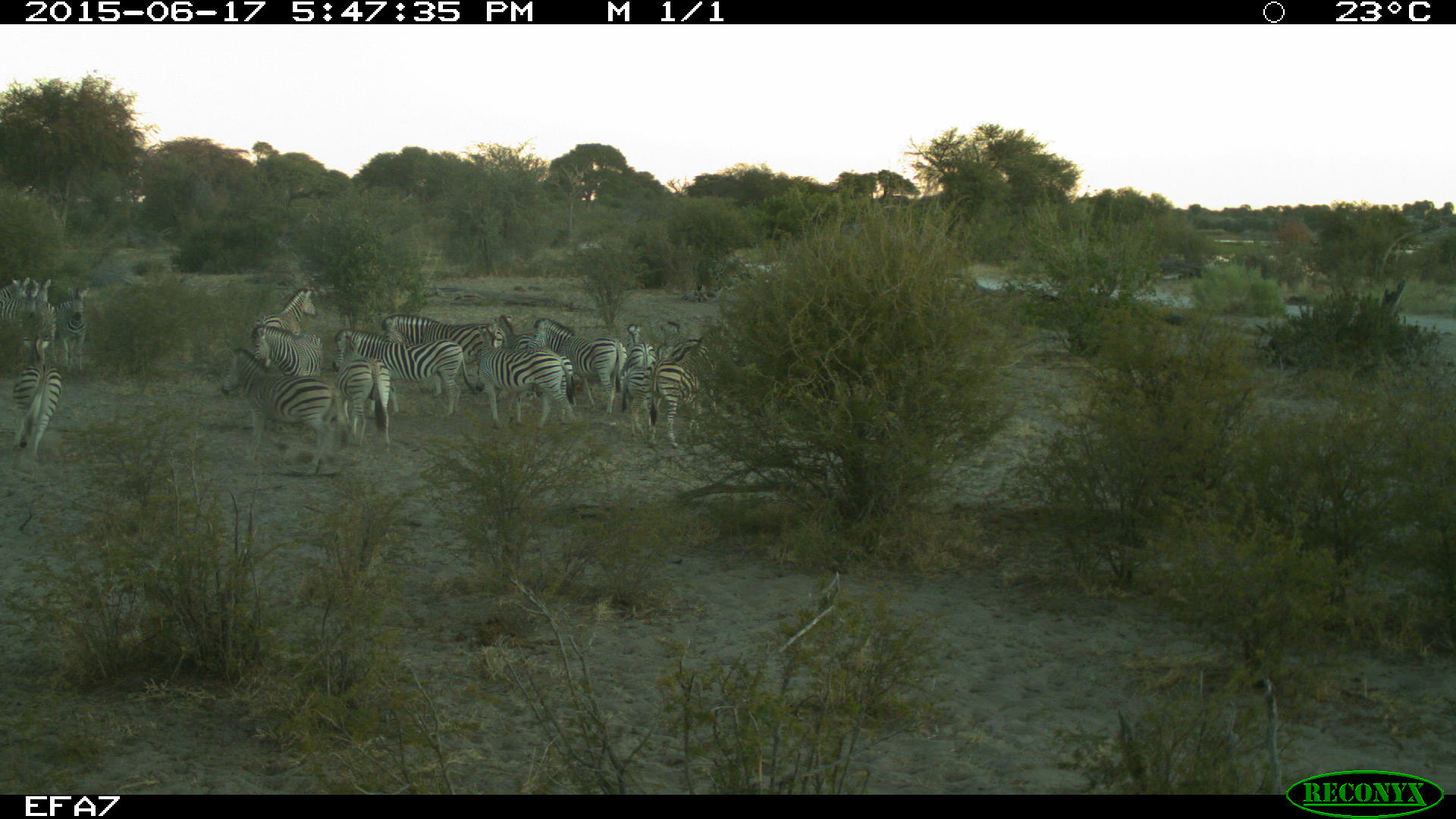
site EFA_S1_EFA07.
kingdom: Animalia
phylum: Chordata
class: Mammalia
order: Perissodactyla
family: Equidae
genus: Equus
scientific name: Equus quagga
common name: plains zebra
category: zebraplains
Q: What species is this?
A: Zebraplains (plains zebra) (Equus quagga).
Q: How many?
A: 11-50.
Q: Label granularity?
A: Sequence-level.